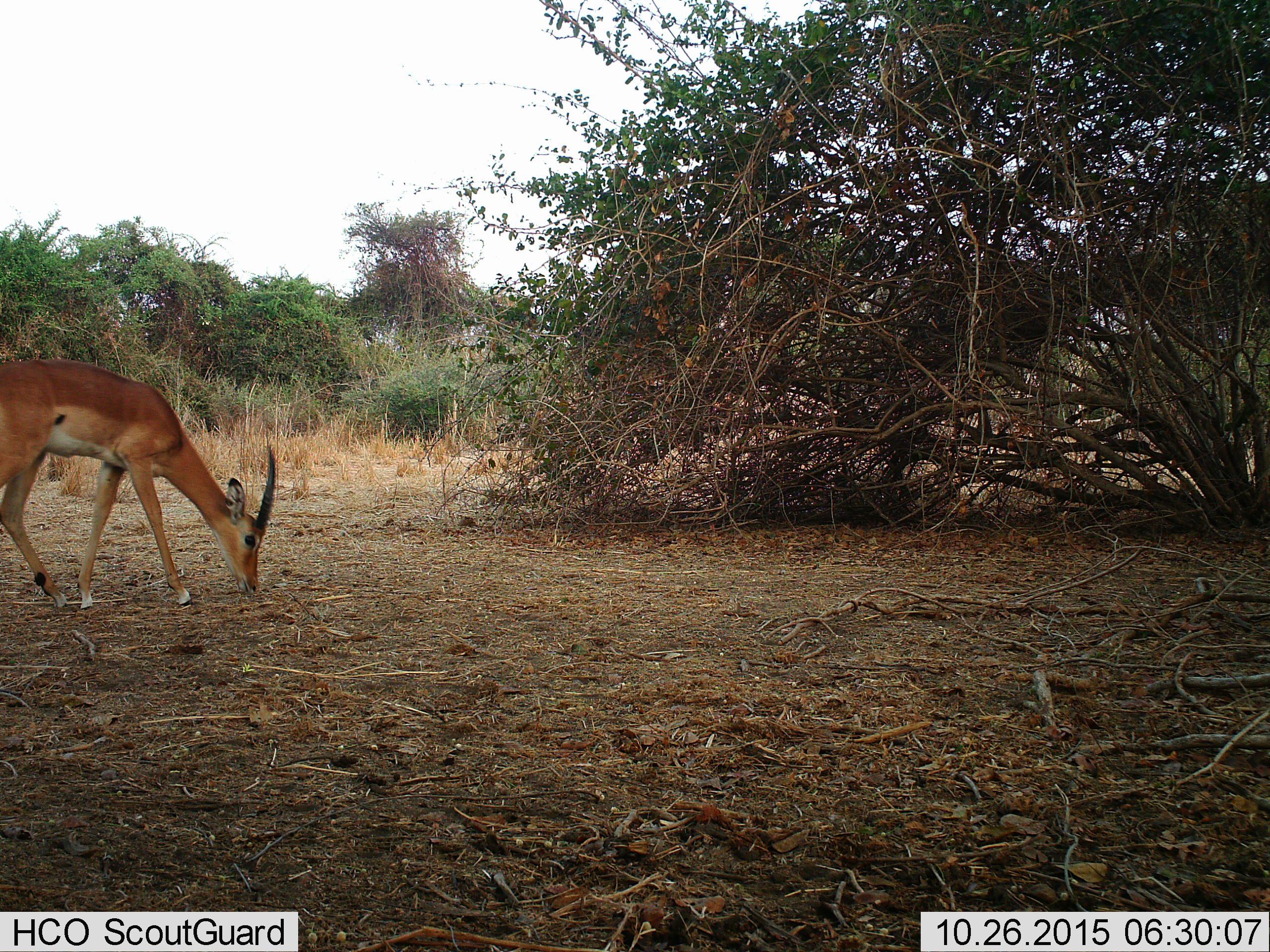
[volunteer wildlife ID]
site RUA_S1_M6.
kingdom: Animalia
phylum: Chordata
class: Mammalia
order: Artiodactyla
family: Bovidae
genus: Aepyceros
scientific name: Aepyceros melampus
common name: impala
Impala (Aepyceros melampus), count 1. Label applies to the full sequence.